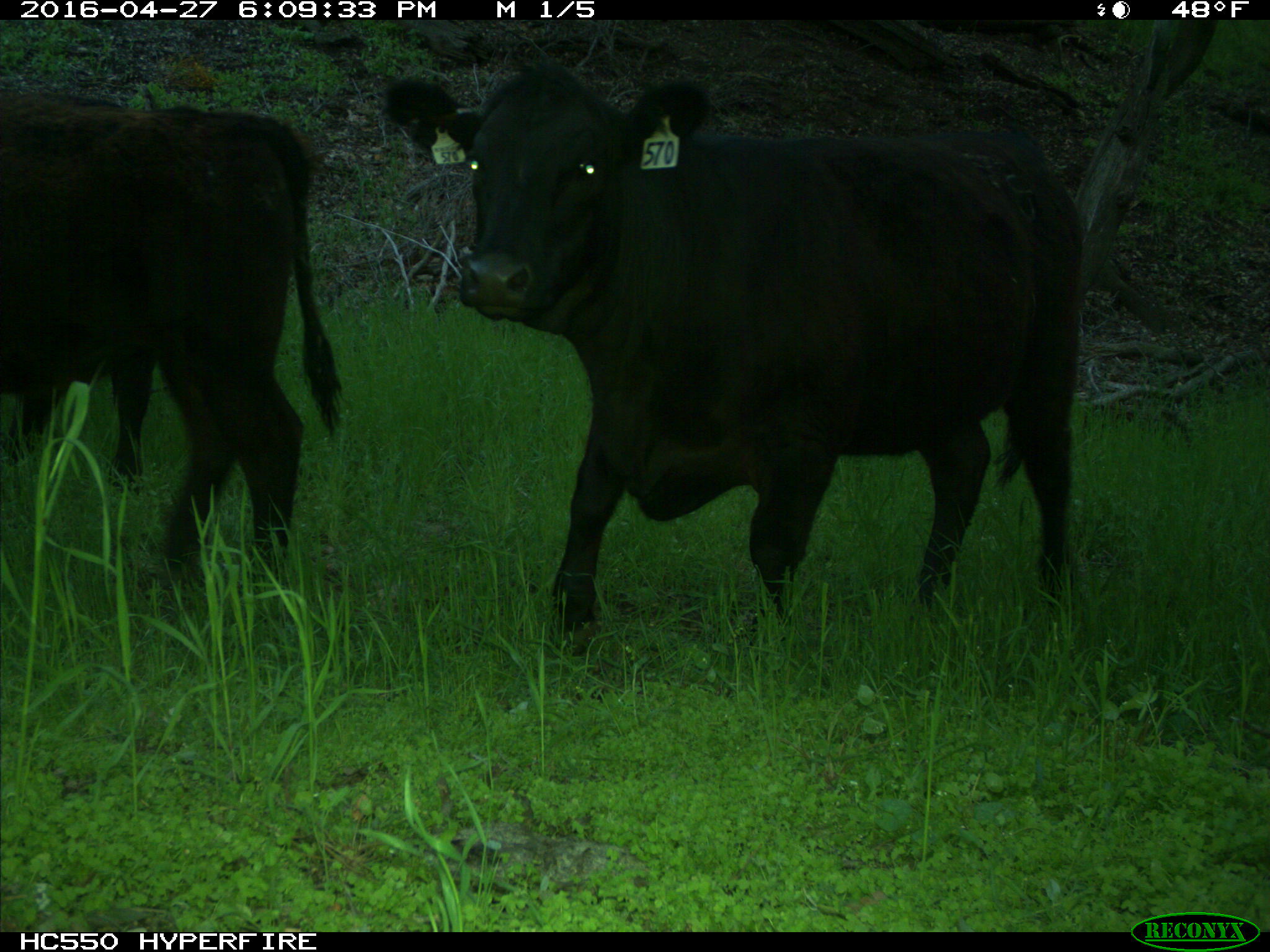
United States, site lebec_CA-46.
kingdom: Animalia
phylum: Chordata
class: Mammalia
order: Artiodactyla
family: Bovidae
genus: Bos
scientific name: Bos taurus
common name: domestic cow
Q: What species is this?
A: Bos taurus (domestic cow).